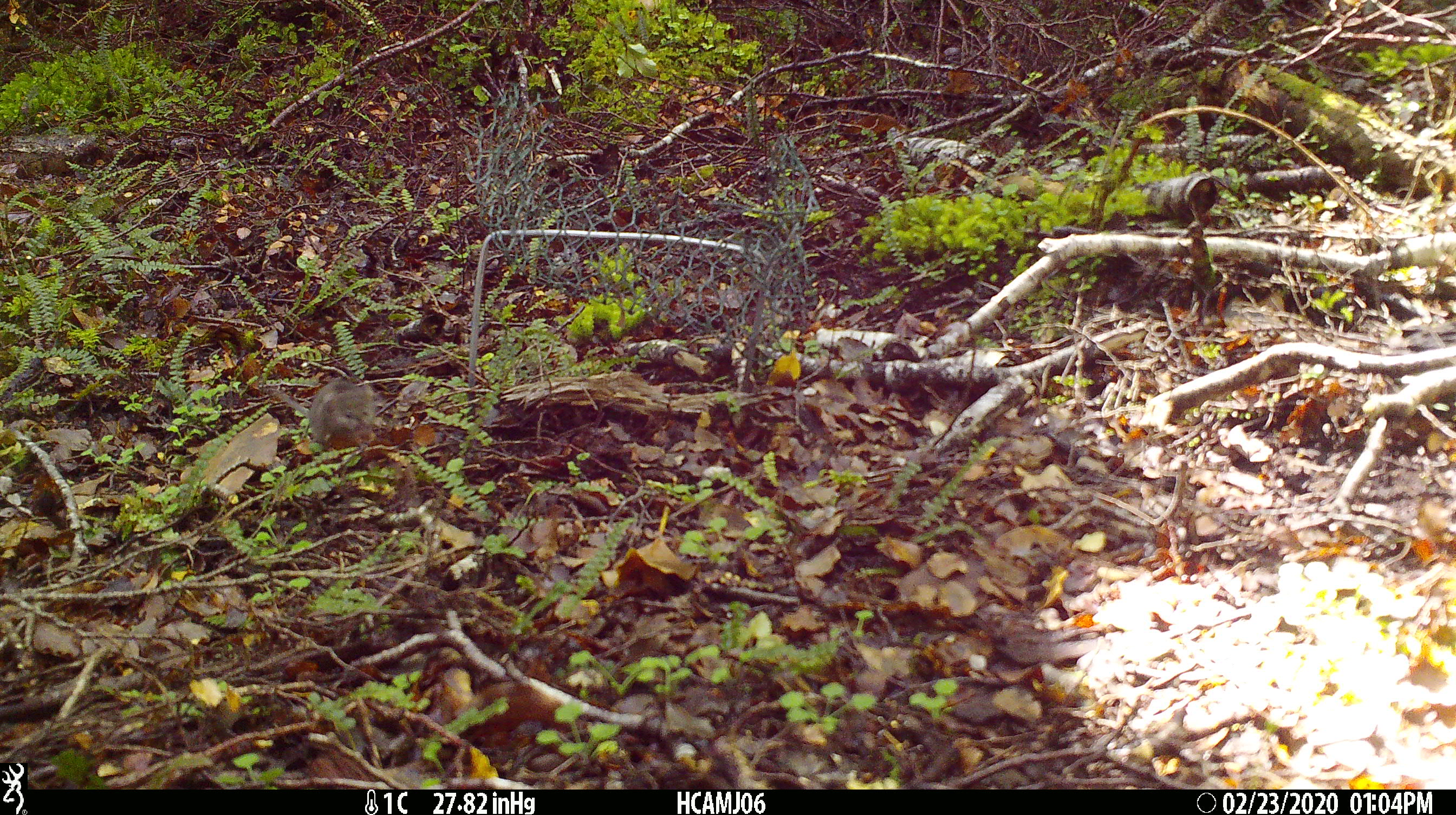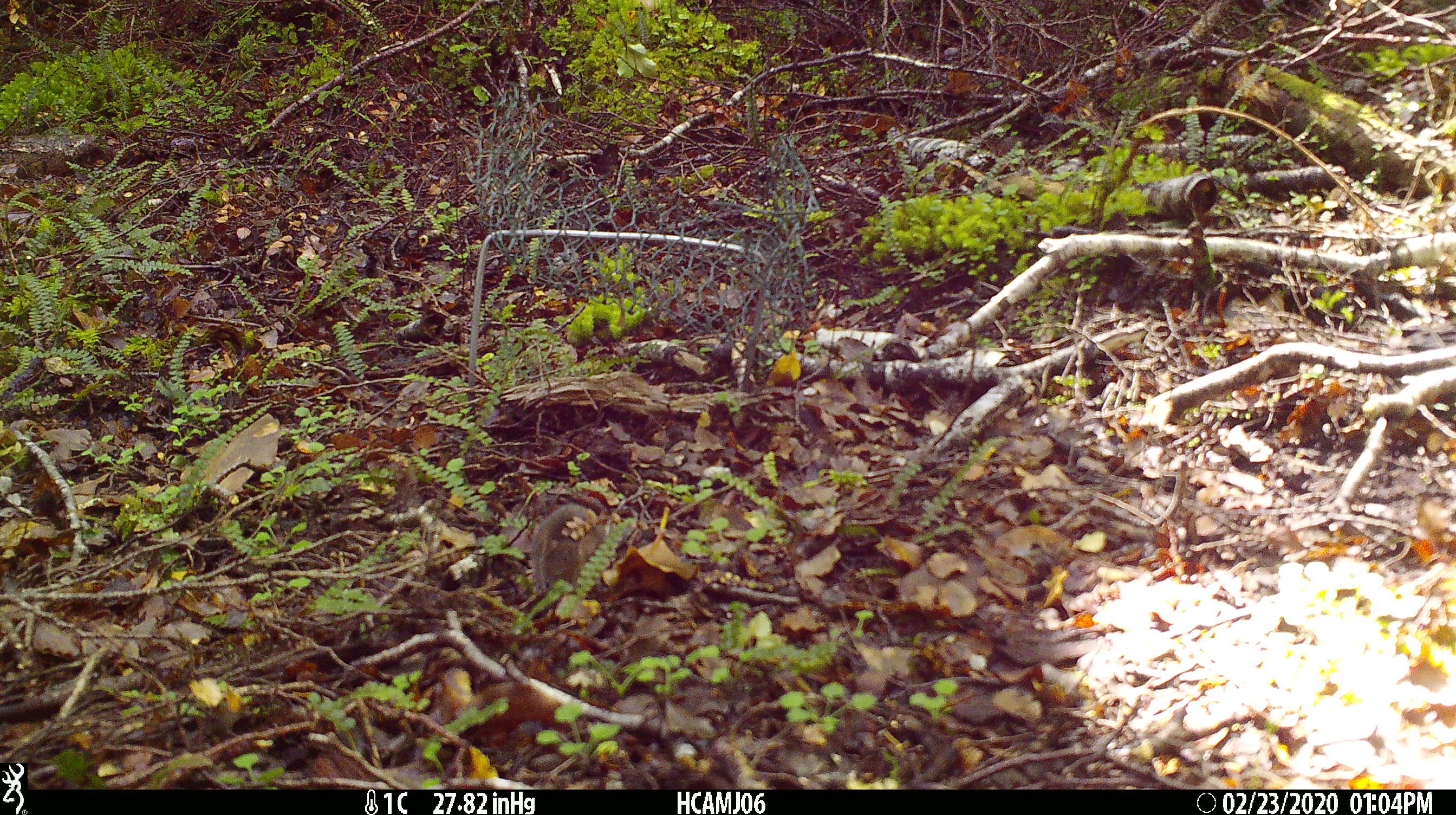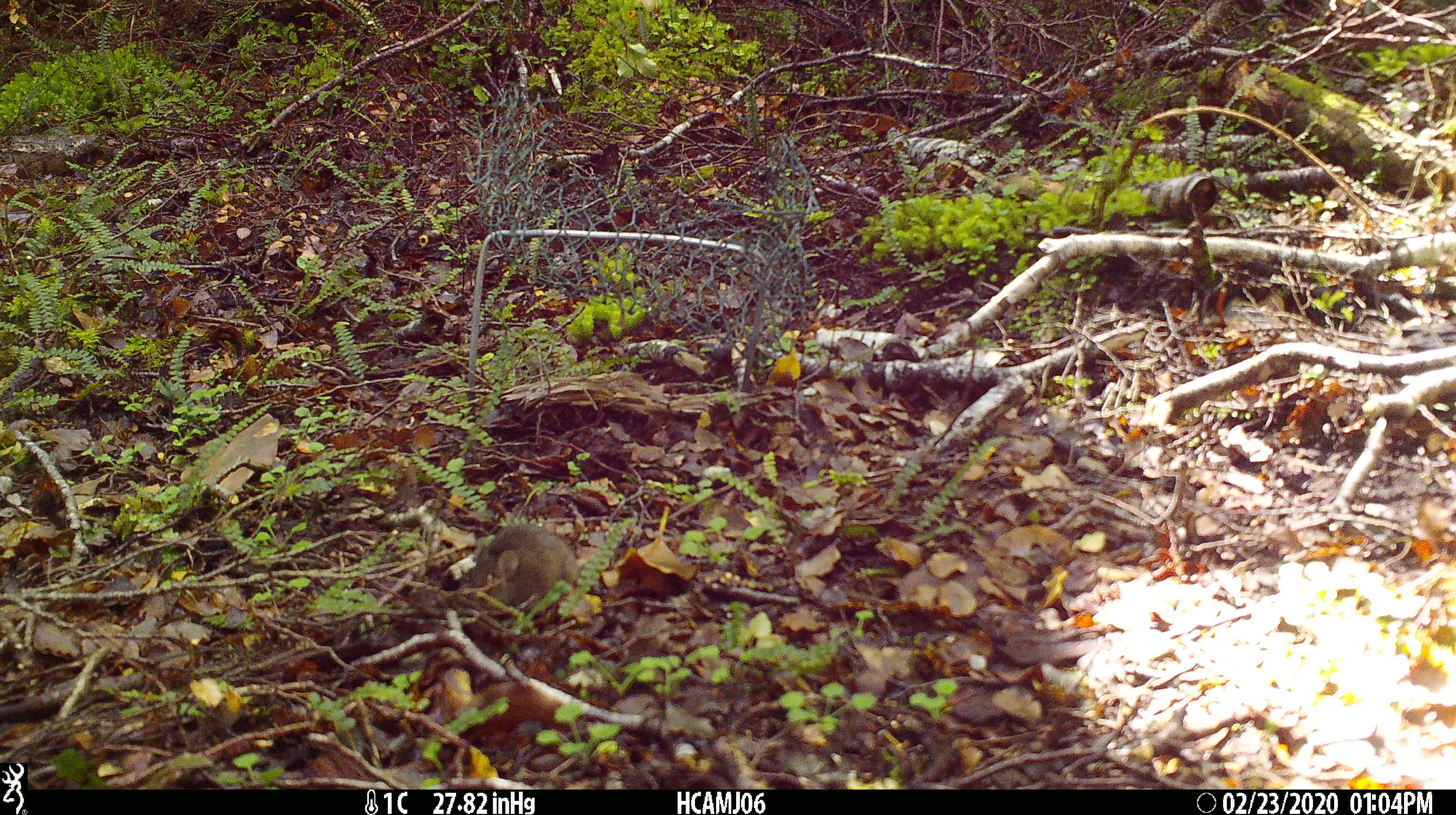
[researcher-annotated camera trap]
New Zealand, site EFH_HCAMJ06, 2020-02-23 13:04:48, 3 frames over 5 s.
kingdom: Animalia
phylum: Chordata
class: Mammalia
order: Rodentia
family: Muridae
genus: Mus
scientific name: Mus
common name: mouse